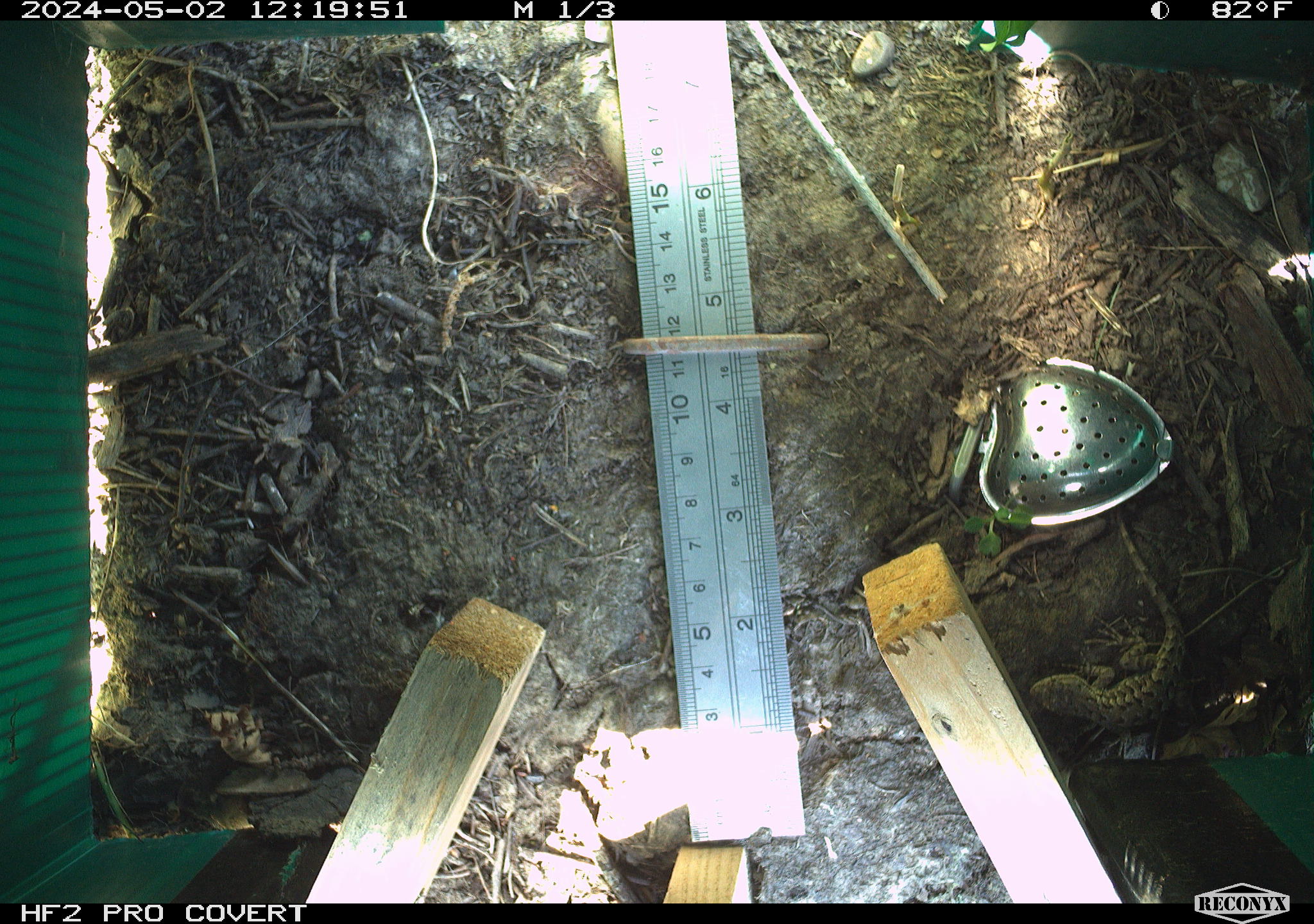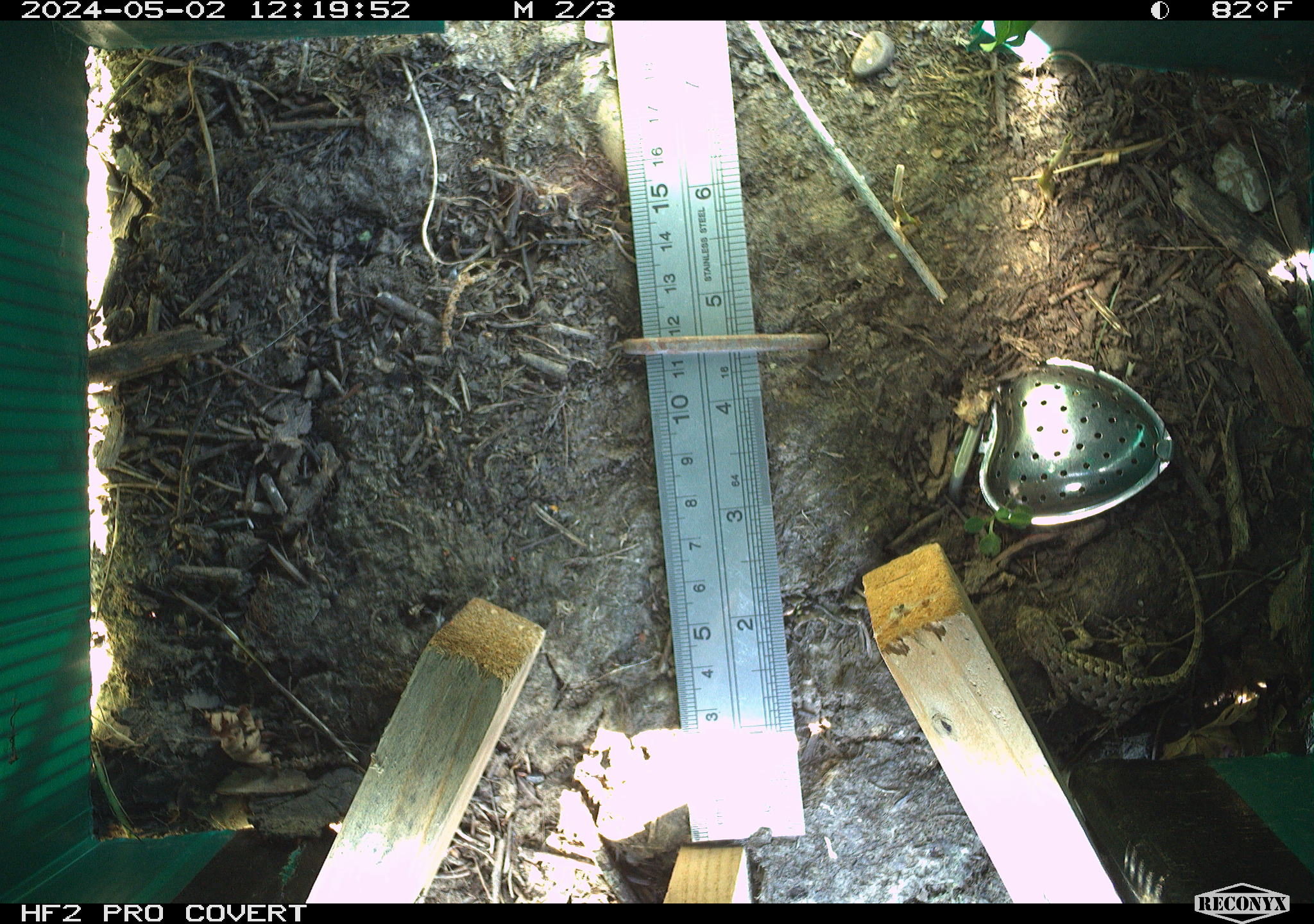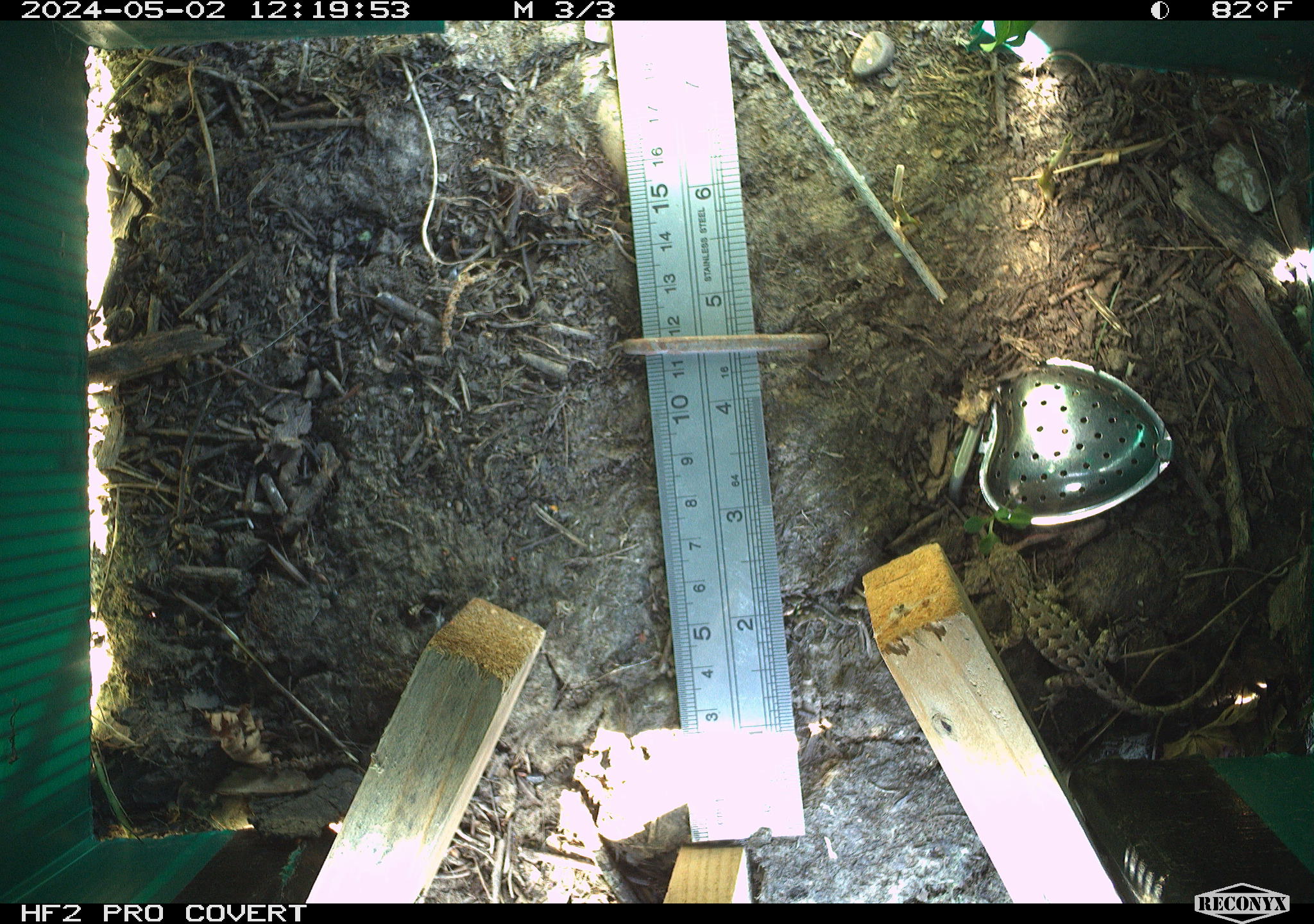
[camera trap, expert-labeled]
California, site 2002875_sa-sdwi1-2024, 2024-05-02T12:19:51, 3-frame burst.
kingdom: Animalia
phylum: Chordata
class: Reptilia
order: Squamata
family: Phrynosomatidae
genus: Sceloporus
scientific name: Sceloporus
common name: spiny lizards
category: sceloporus species